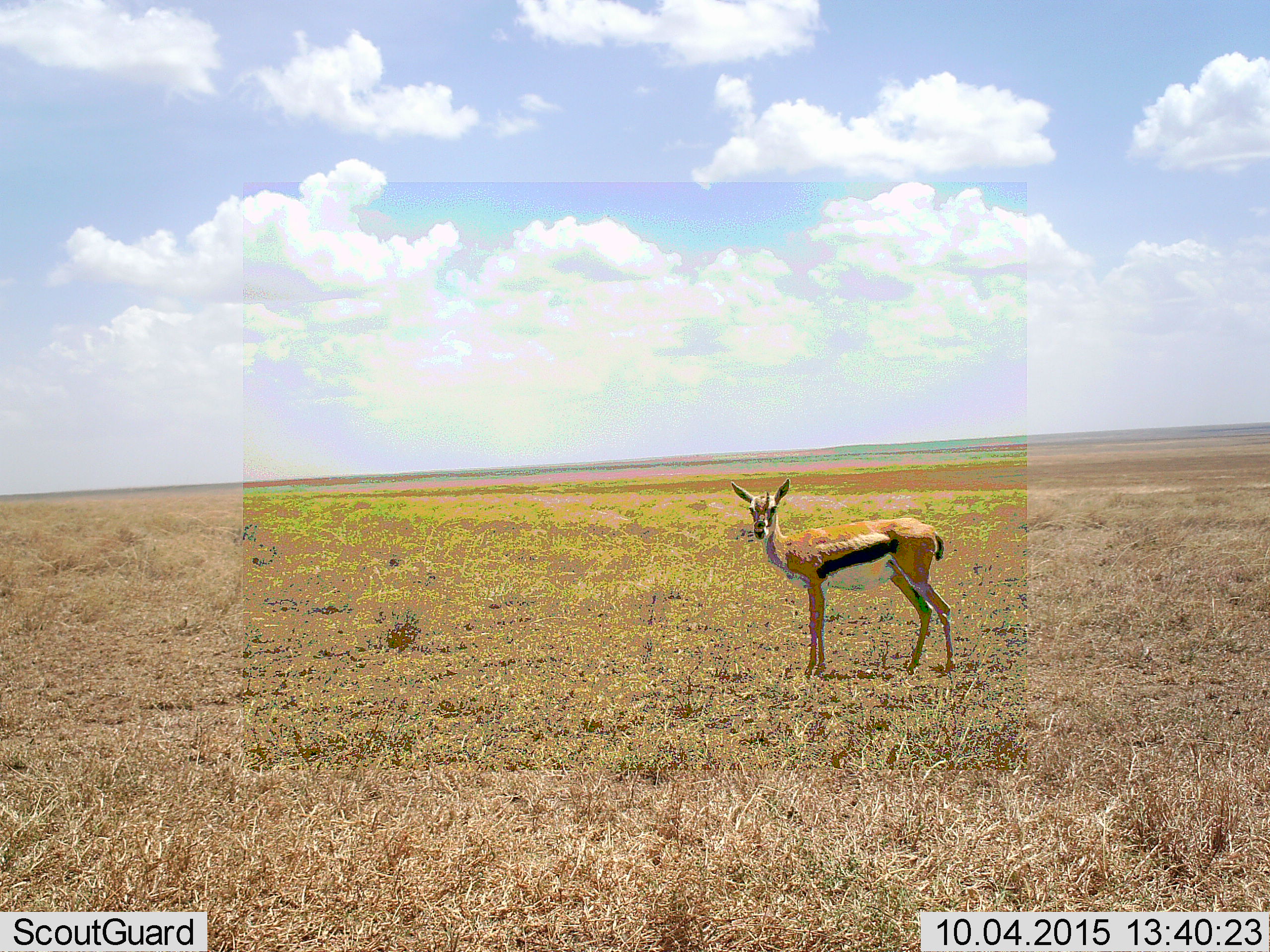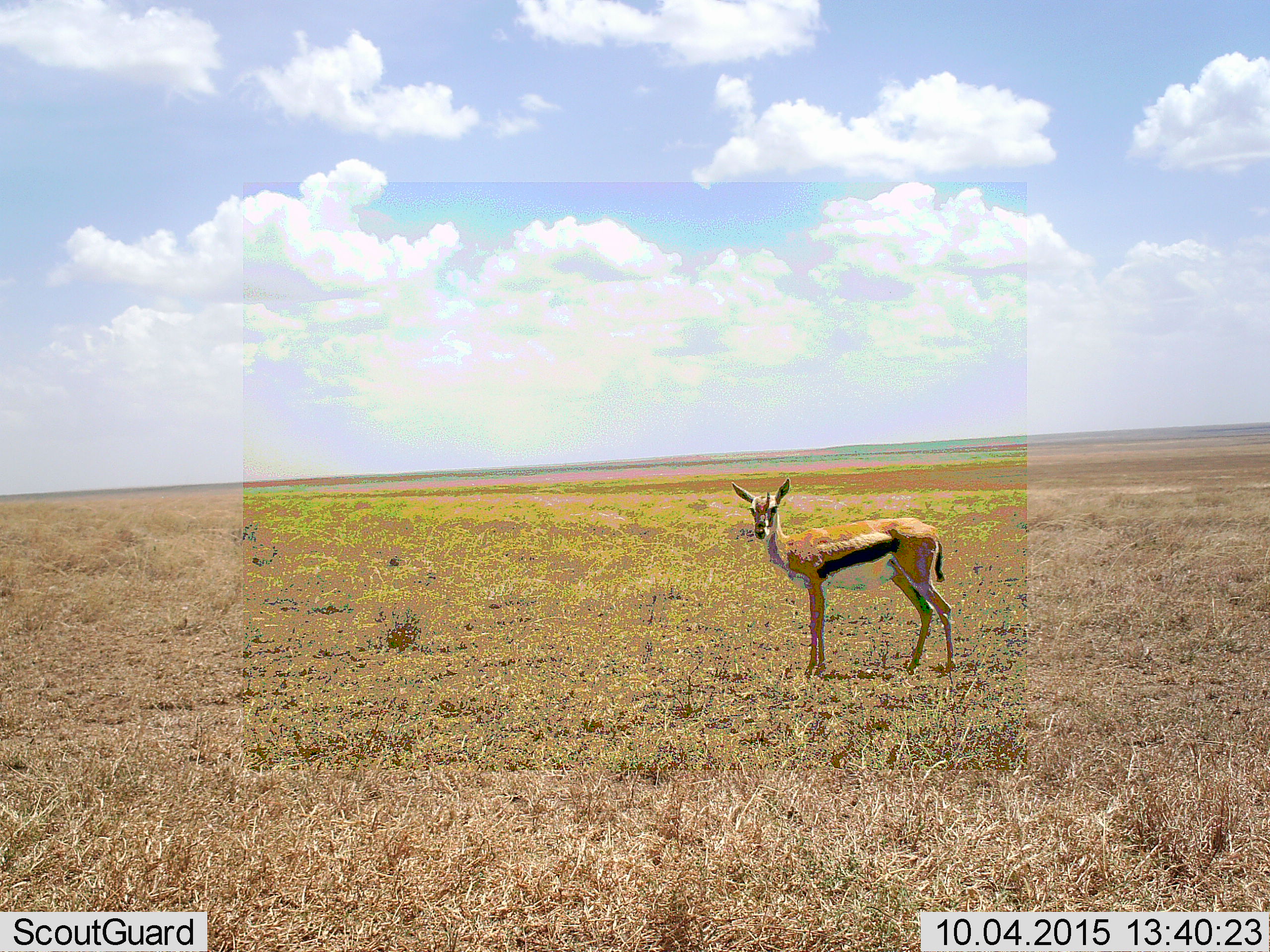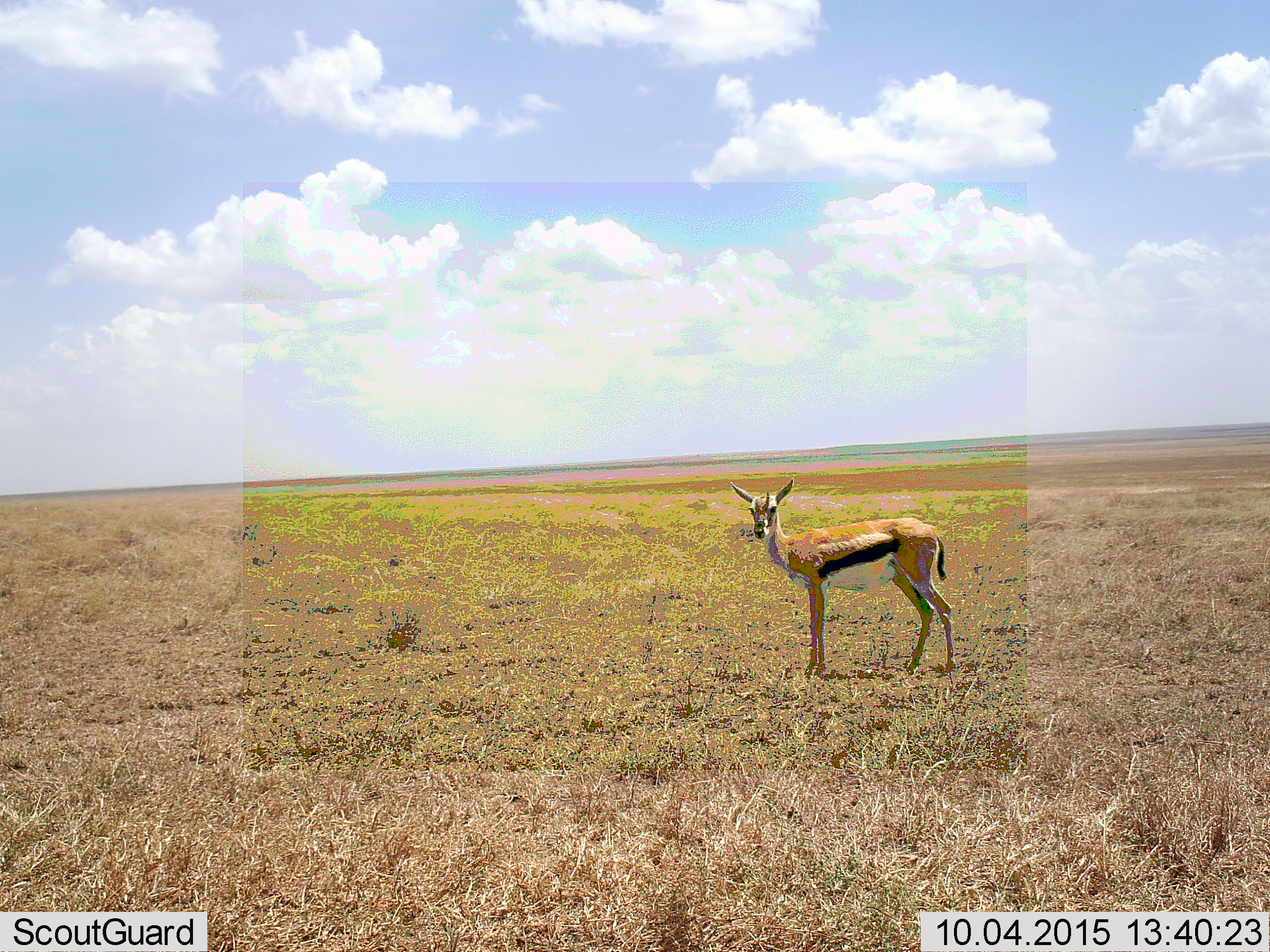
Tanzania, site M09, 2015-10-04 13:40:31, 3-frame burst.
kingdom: Animalia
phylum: Chordata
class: Mammalia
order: Artiodactyla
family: Bovidae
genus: Eudorcas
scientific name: Eudorcas thomsonii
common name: thomson's gazelle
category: gazellethomsons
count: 1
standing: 100%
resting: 0%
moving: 0%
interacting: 0%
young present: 0%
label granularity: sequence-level